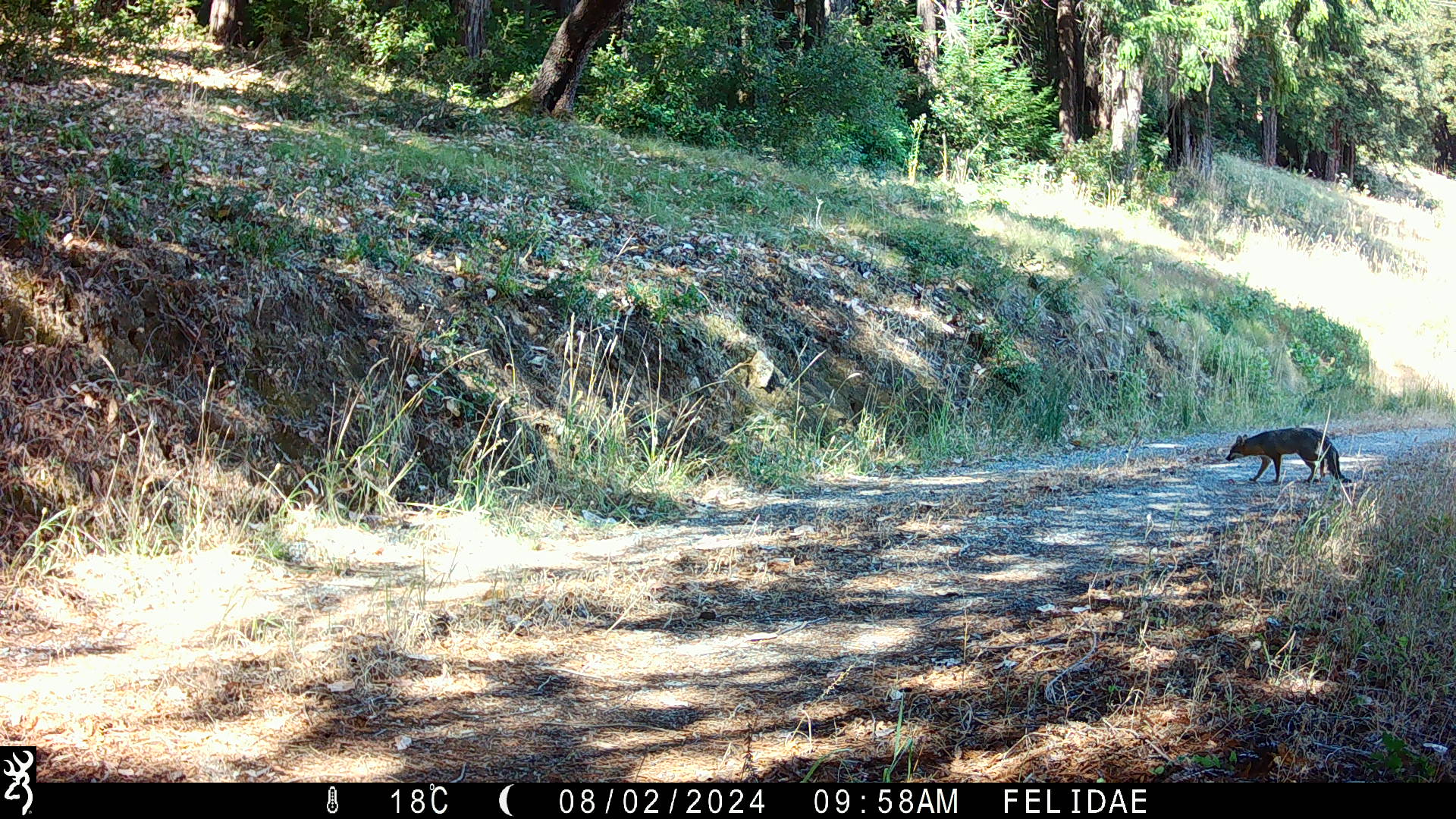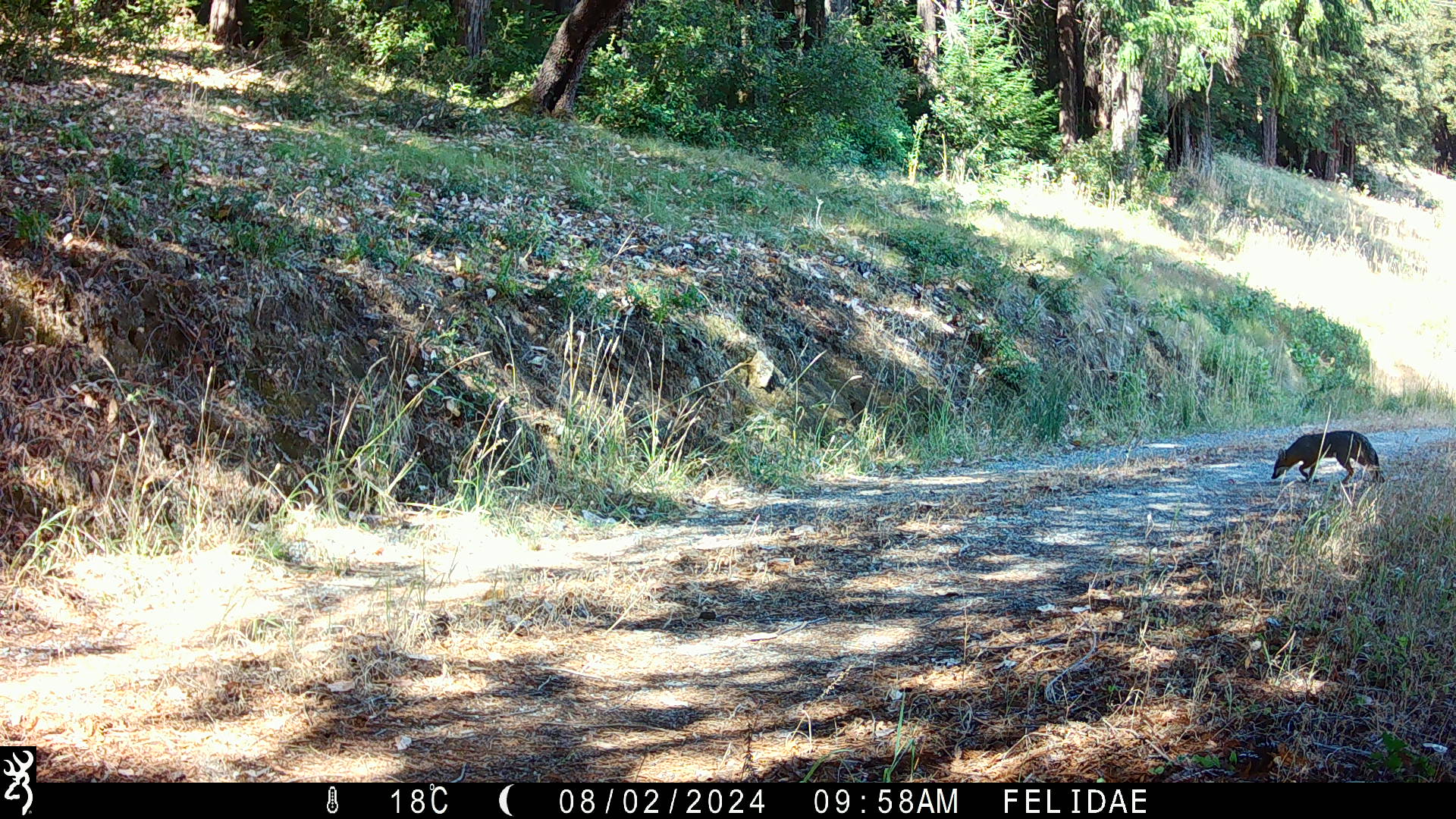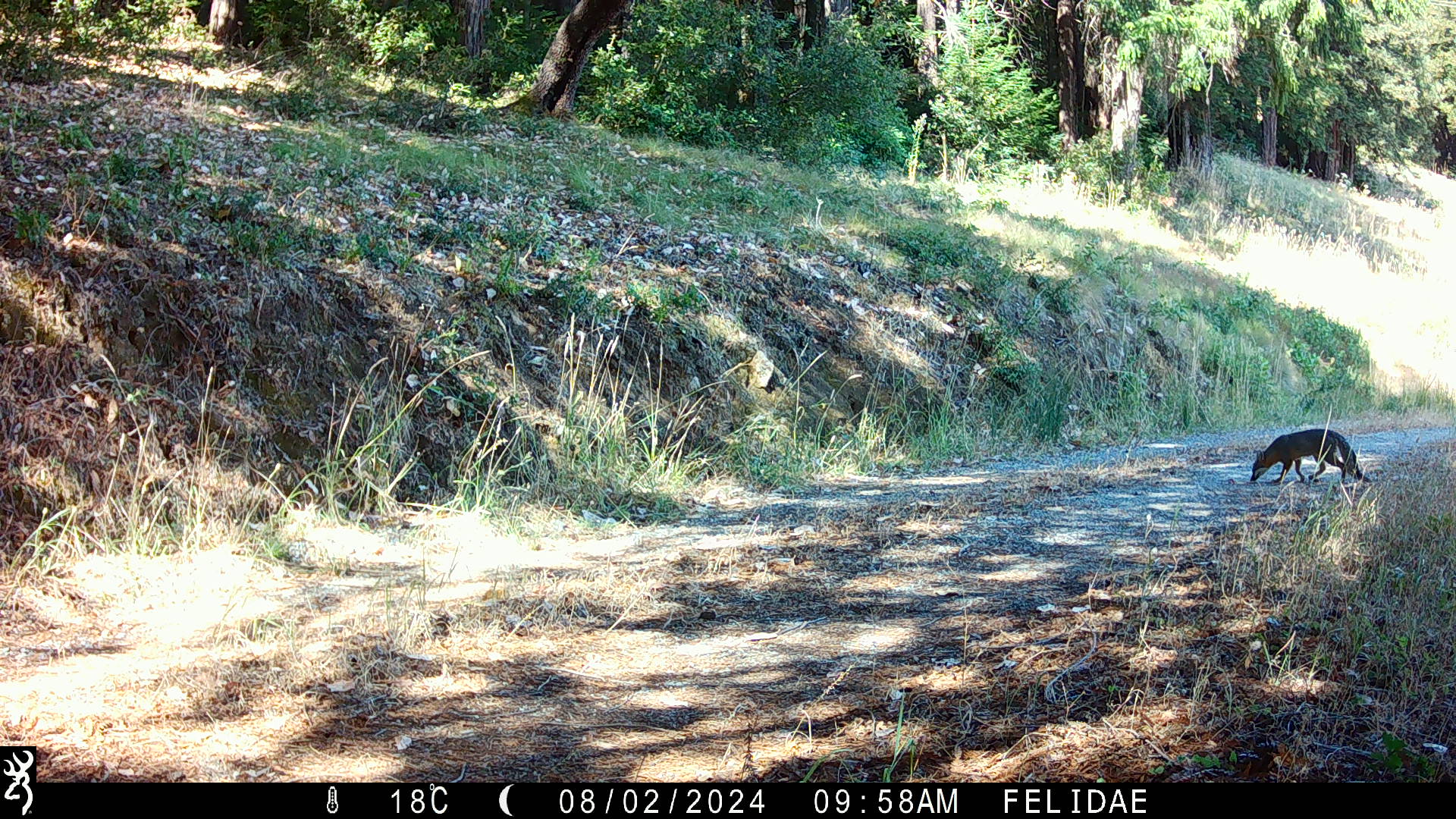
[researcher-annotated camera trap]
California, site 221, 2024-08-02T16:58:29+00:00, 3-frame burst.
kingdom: Animalia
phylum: Chordata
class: Mammalia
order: Carnivora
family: Canidae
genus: Urocyon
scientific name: Urocyon cinereoargenteus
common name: gray fox